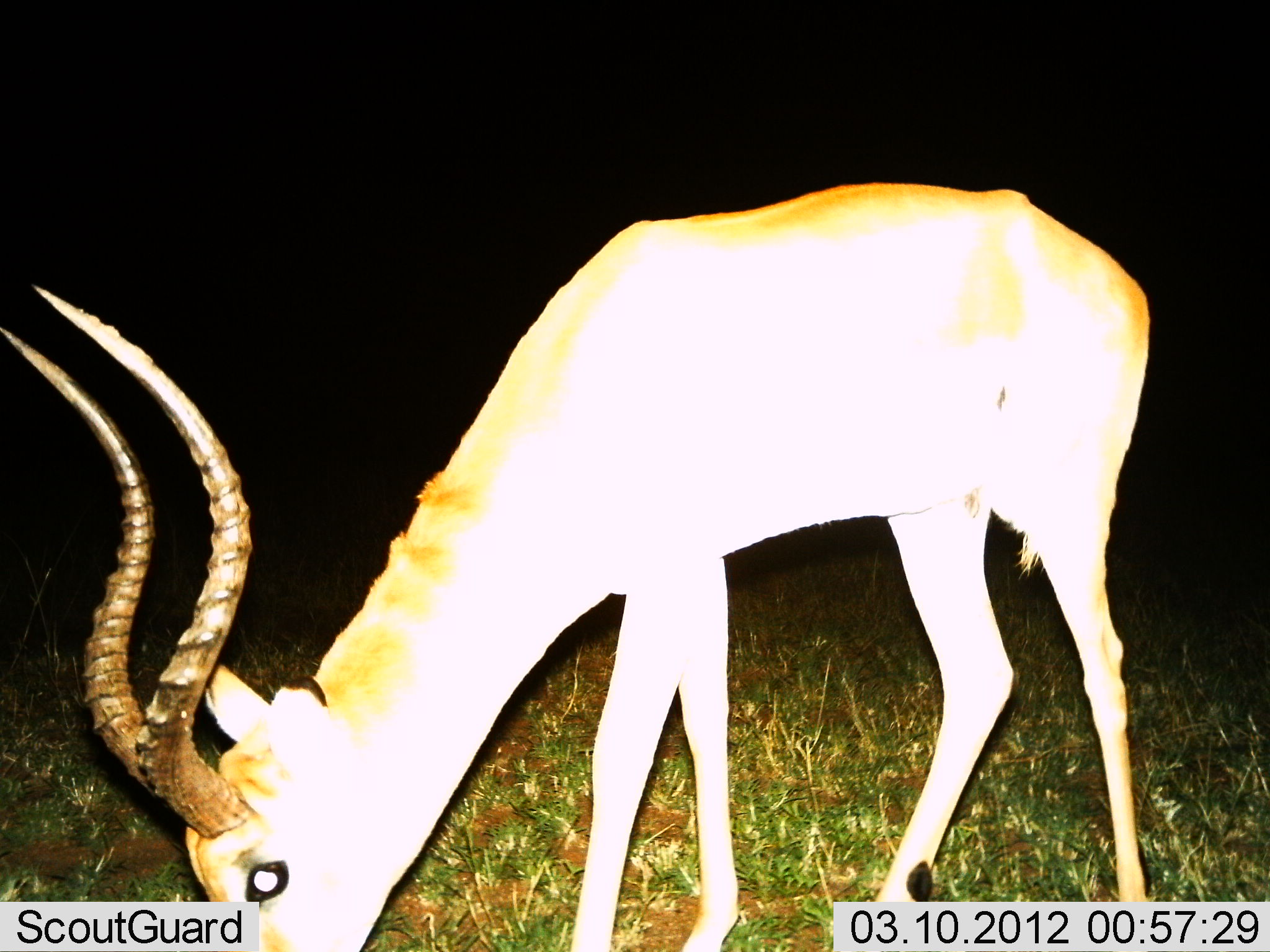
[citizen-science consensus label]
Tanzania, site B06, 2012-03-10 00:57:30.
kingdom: Animalia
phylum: Chordata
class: Mammalia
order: Artiodactyla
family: Bovidae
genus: Aepyceros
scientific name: Aepyceros melampus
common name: impala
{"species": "impala (Aepyceros melampus)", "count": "1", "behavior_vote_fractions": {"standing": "17%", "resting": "0%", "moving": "0%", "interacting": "0%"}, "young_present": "0%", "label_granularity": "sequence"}